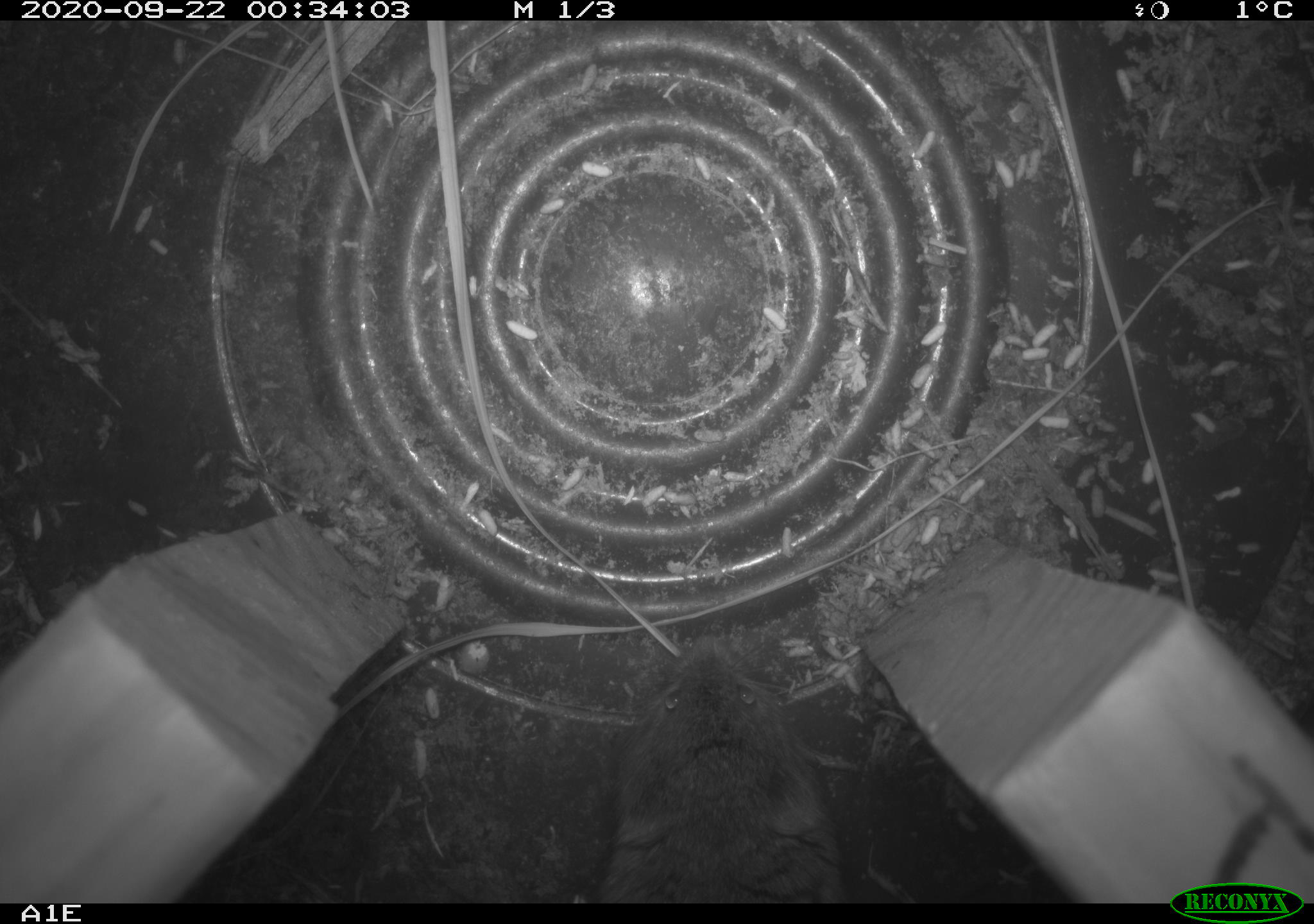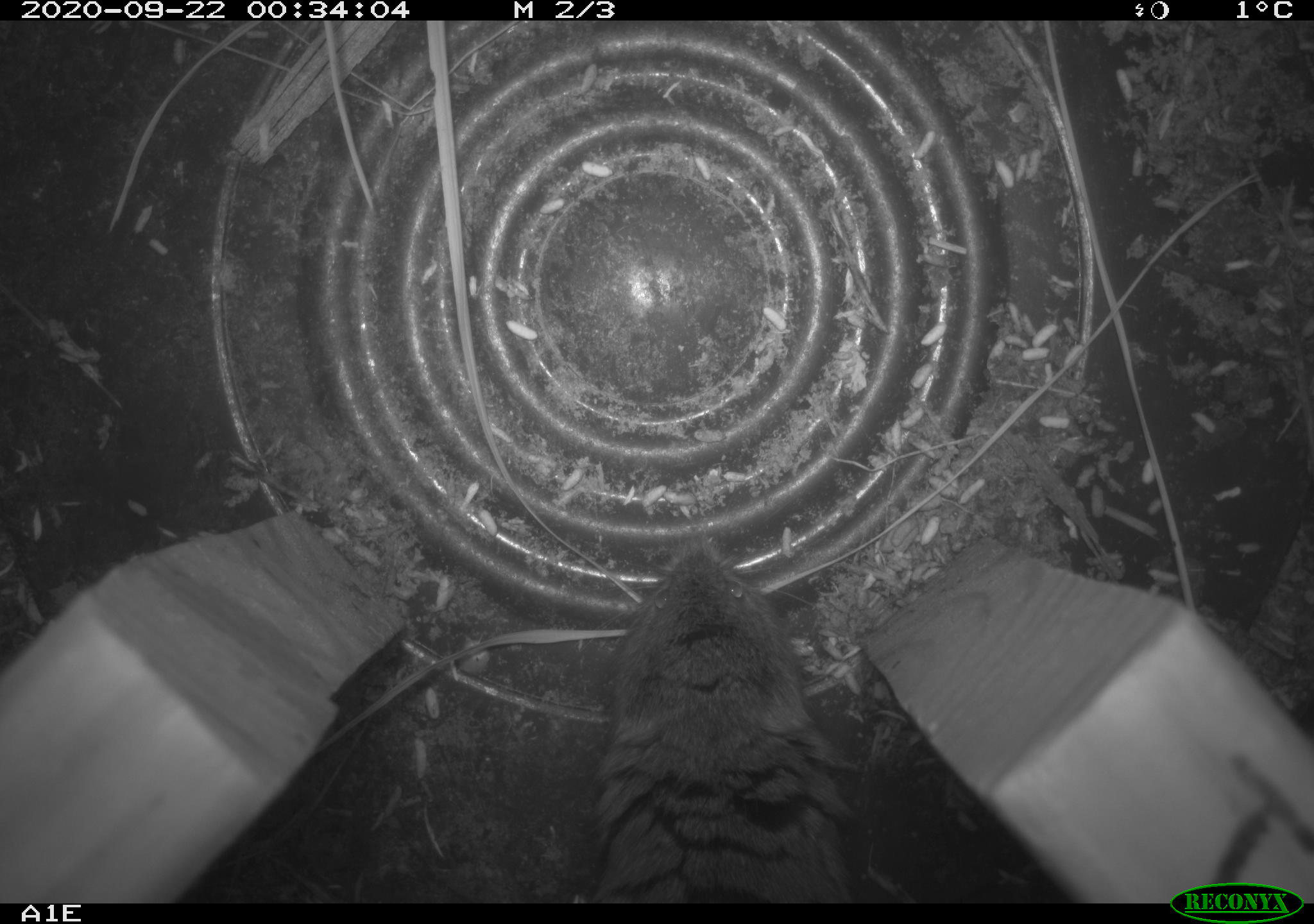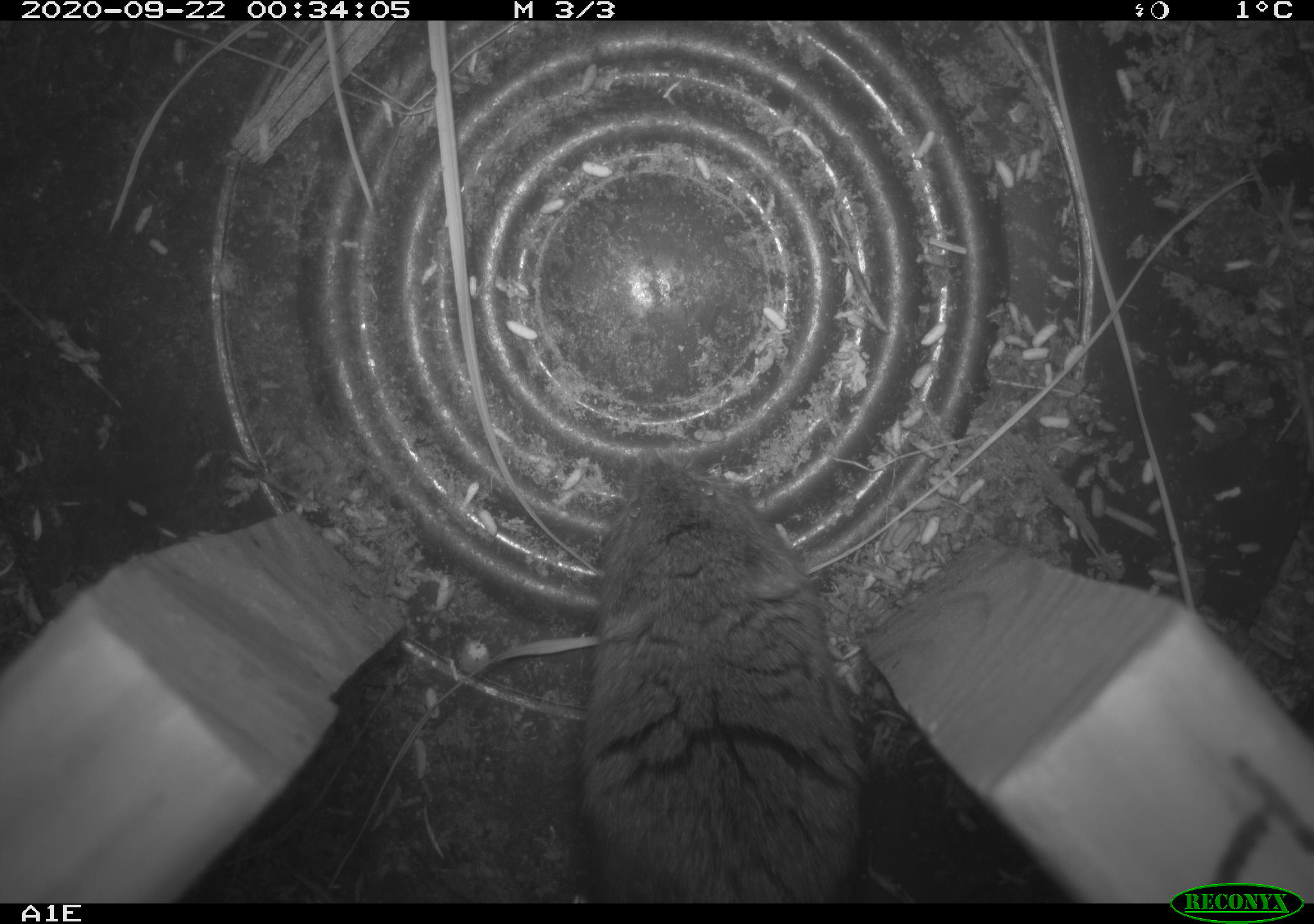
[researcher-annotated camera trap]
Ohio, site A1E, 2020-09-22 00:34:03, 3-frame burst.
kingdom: Animalia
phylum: Chordata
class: Mammalia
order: Rodentia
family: Cricetidae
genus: Microtus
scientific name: Microtus pennsylvanicus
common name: meadow vole